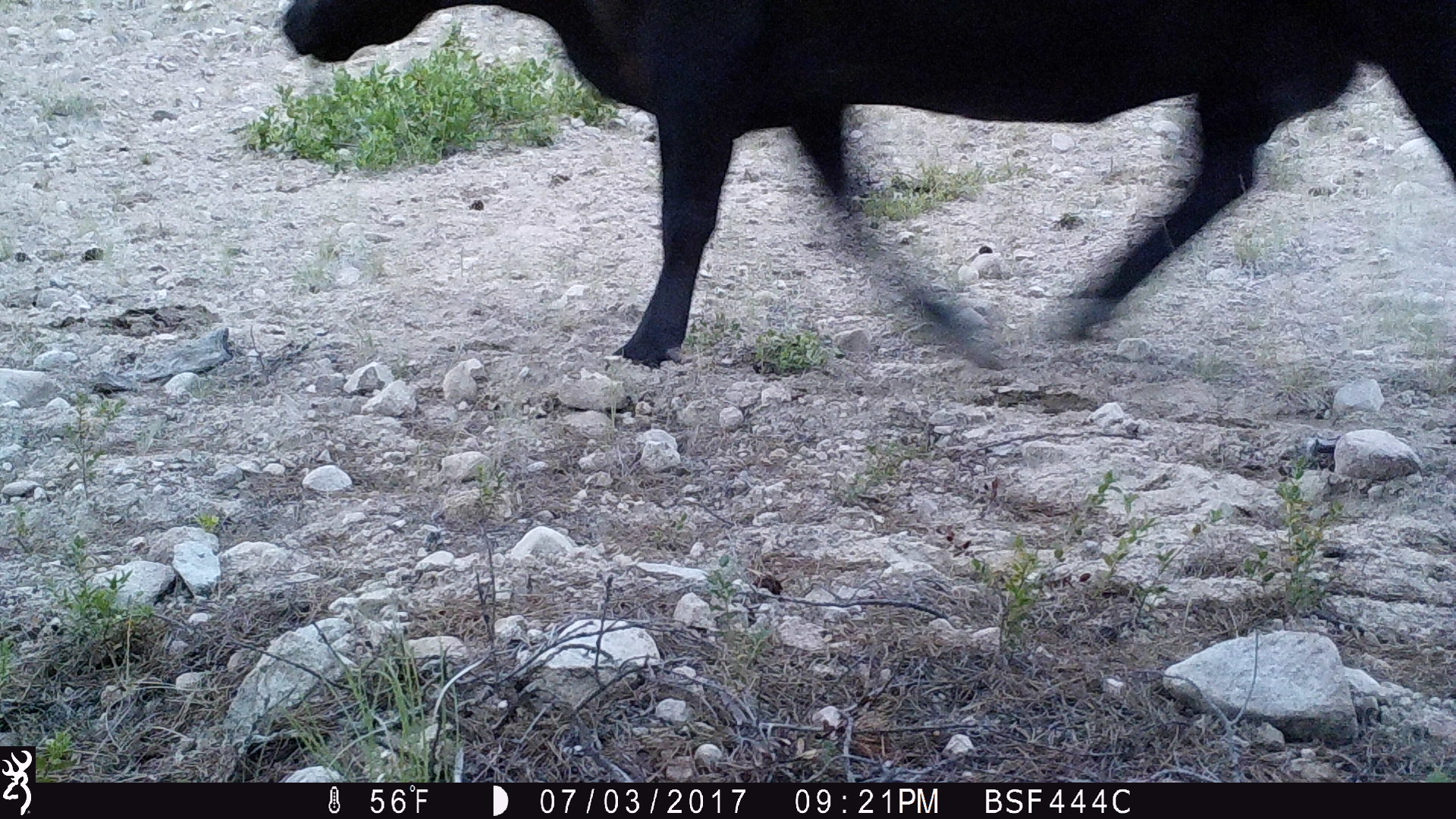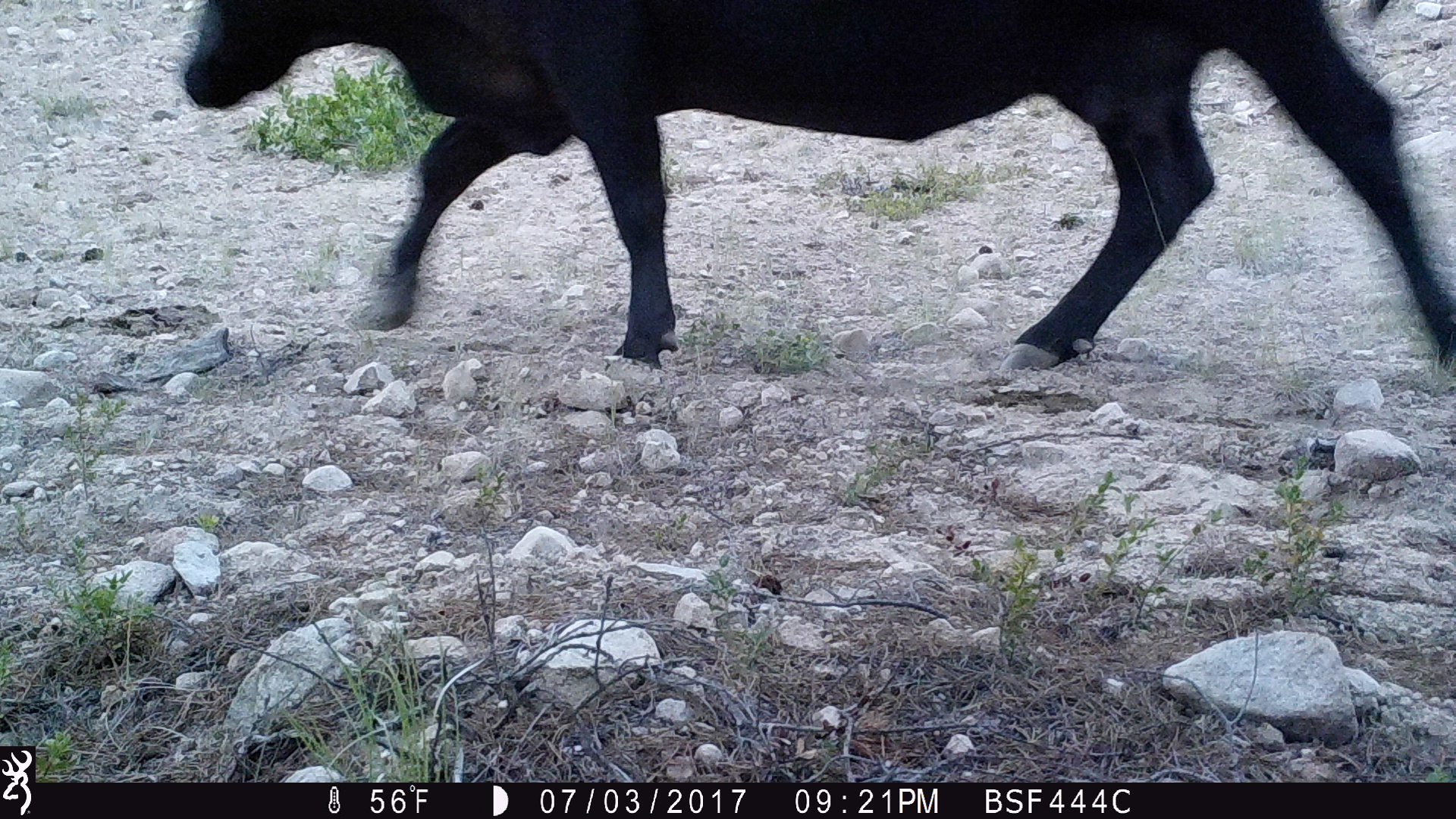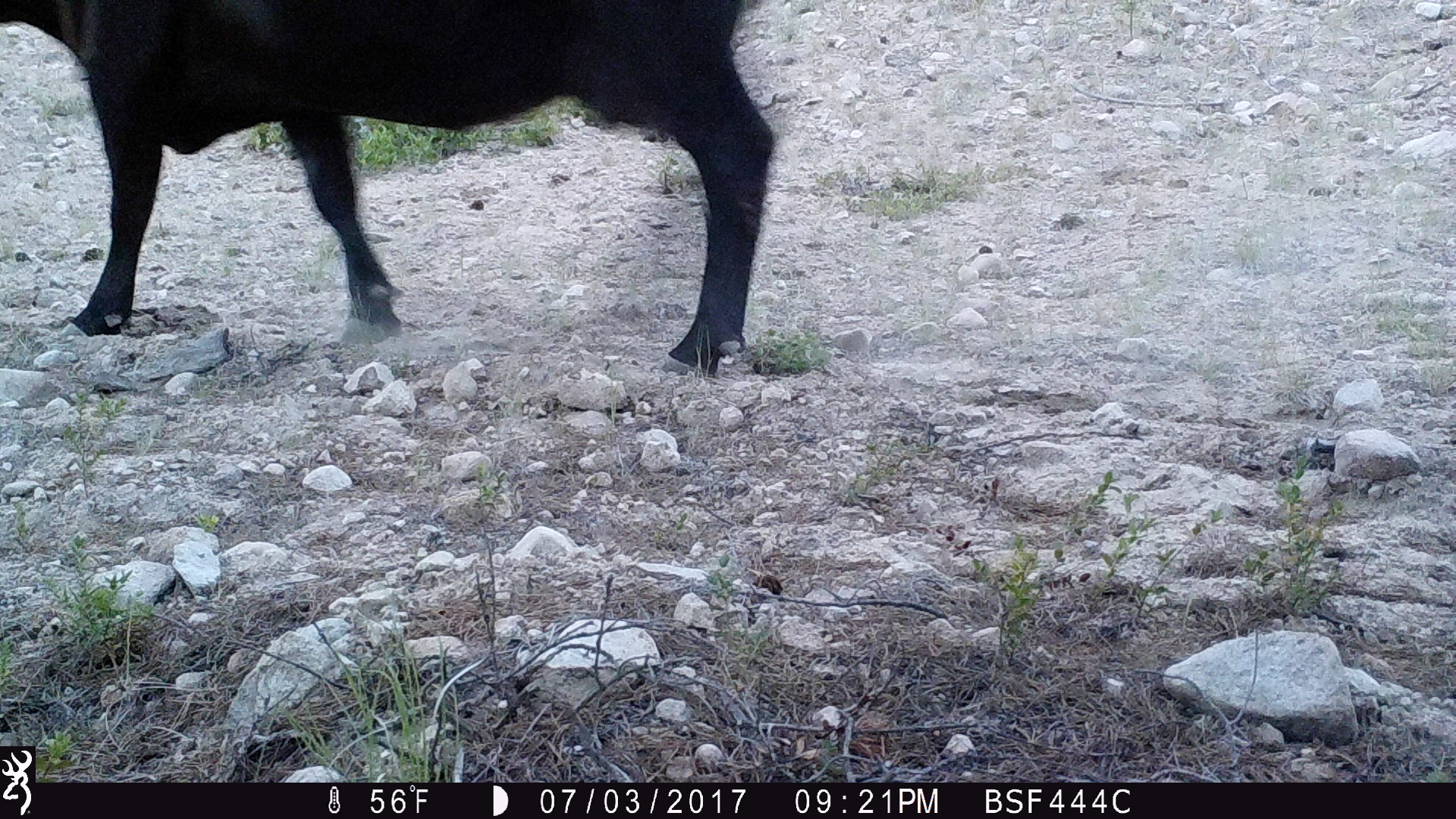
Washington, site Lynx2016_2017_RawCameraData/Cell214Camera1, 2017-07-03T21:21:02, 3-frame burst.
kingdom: Animalia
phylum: Chordata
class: Mammalia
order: Artiodactyla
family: Bovidae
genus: Bos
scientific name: Bos taurus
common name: domestic cattle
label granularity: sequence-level